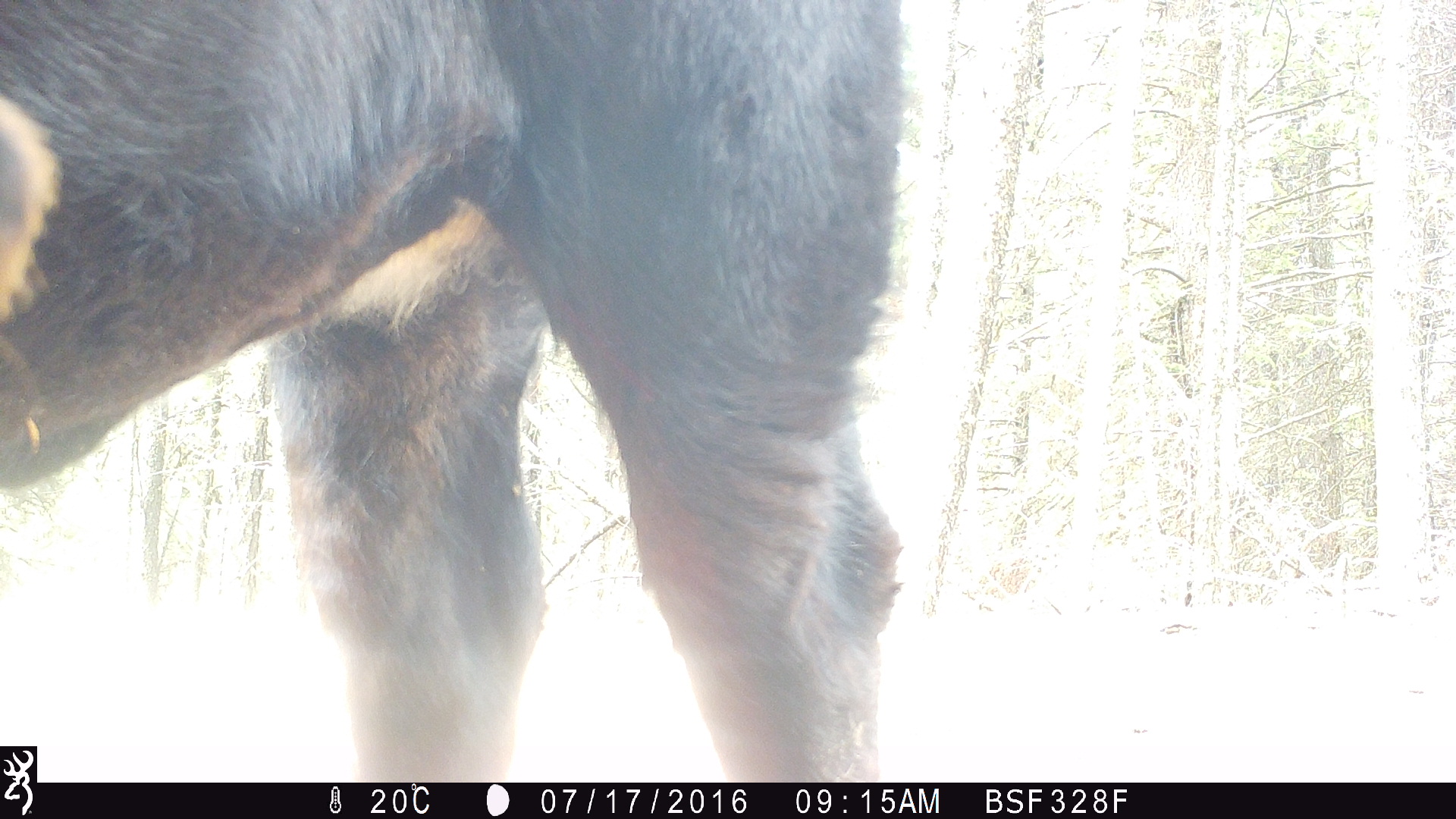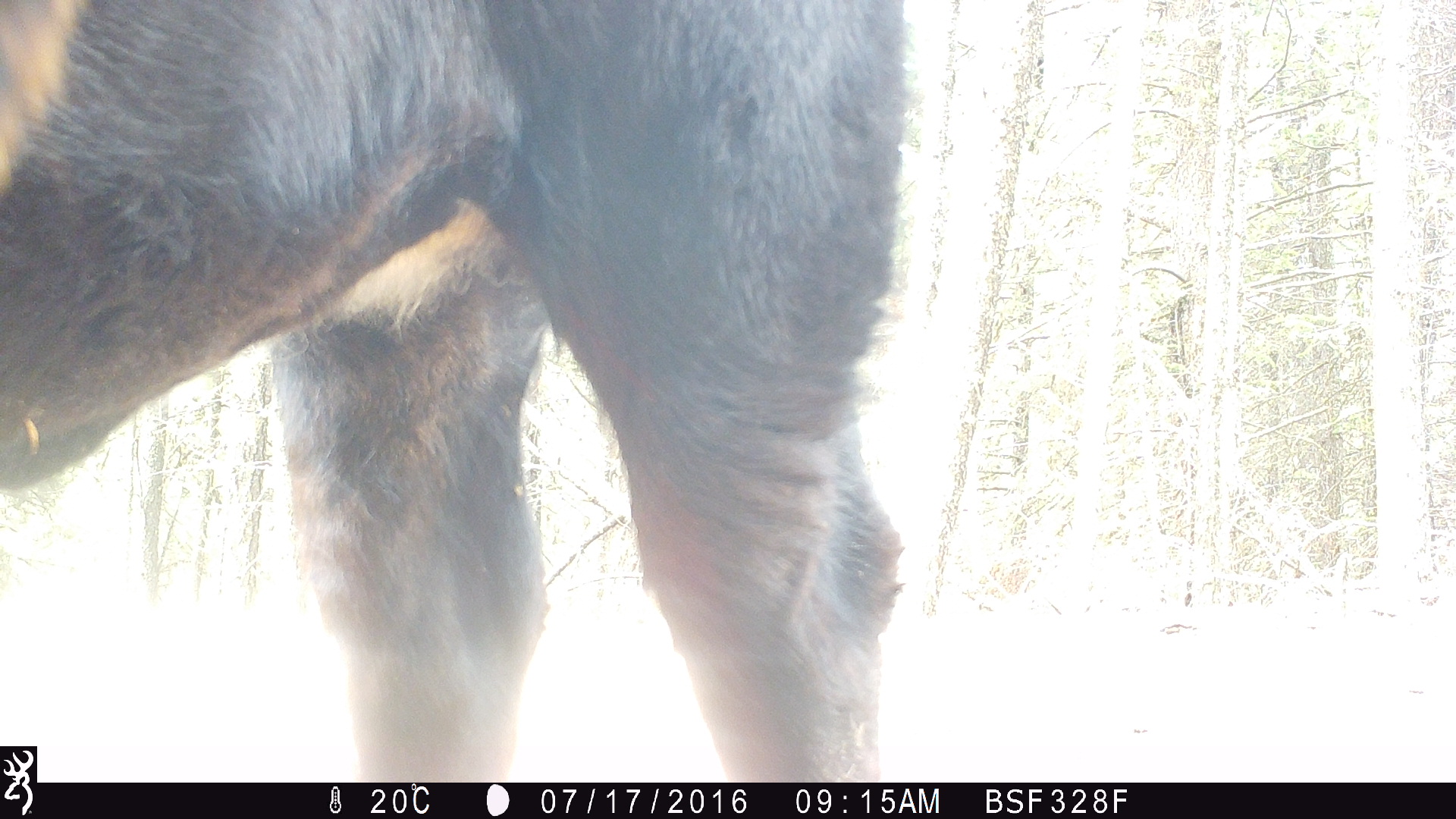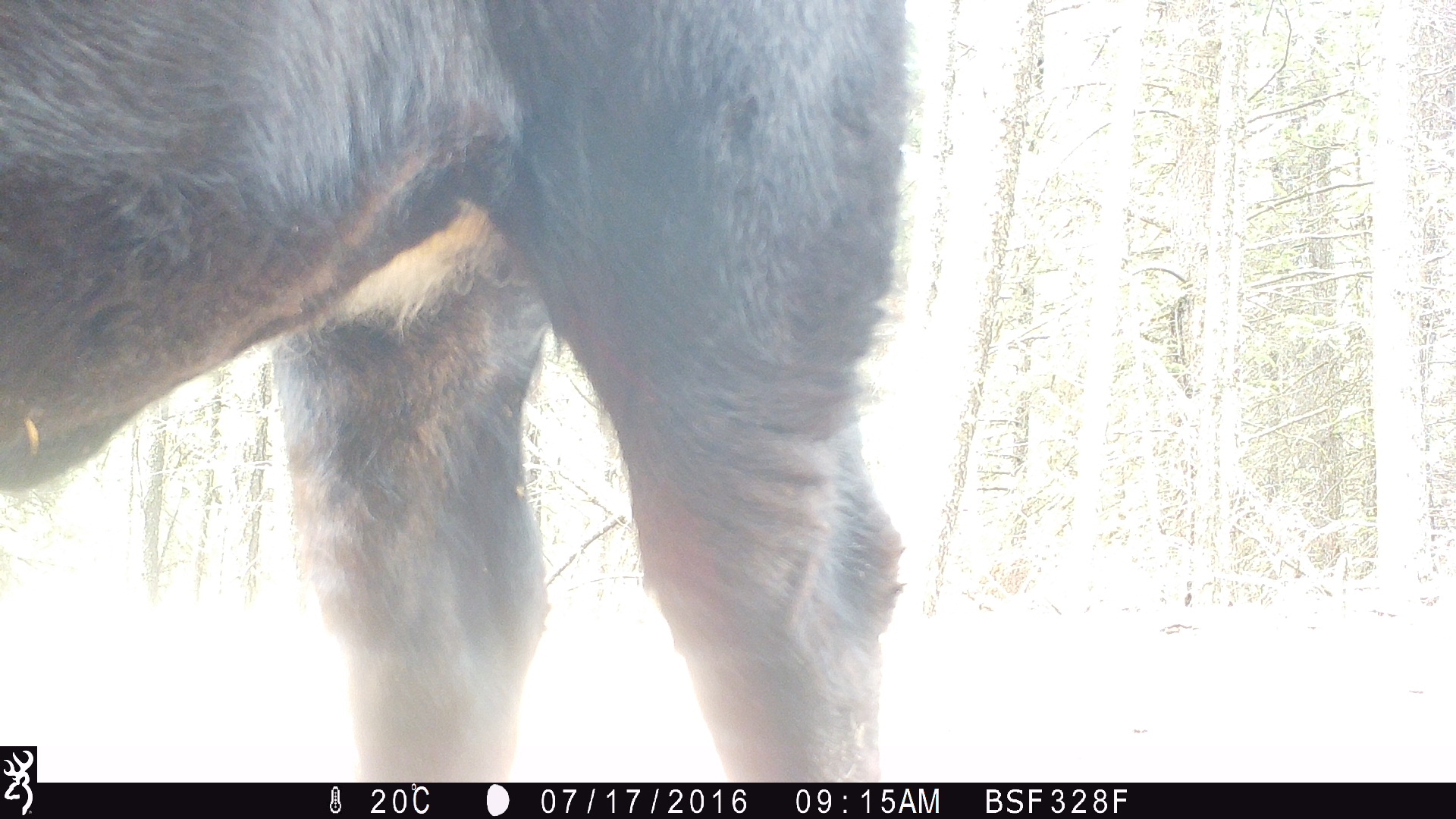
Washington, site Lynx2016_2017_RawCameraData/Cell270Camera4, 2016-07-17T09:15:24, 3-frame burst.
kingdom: Animalia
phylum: Chordata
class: Mammalia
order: Artiodactyla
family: Bovidae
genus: Bos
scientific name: Bos taurus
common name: domestic cattle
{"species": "domestic cattle (Bos taurus)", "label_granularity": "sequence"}